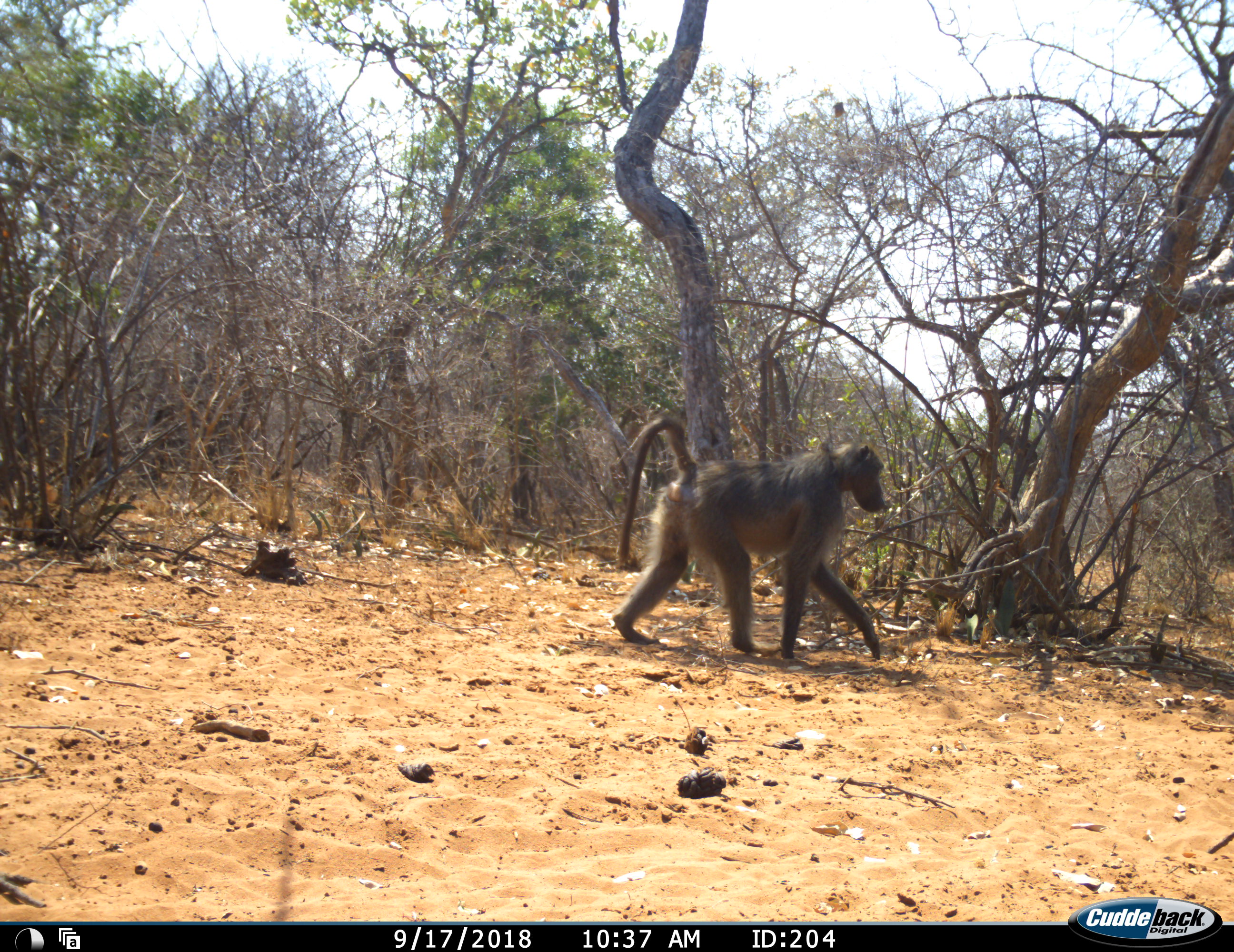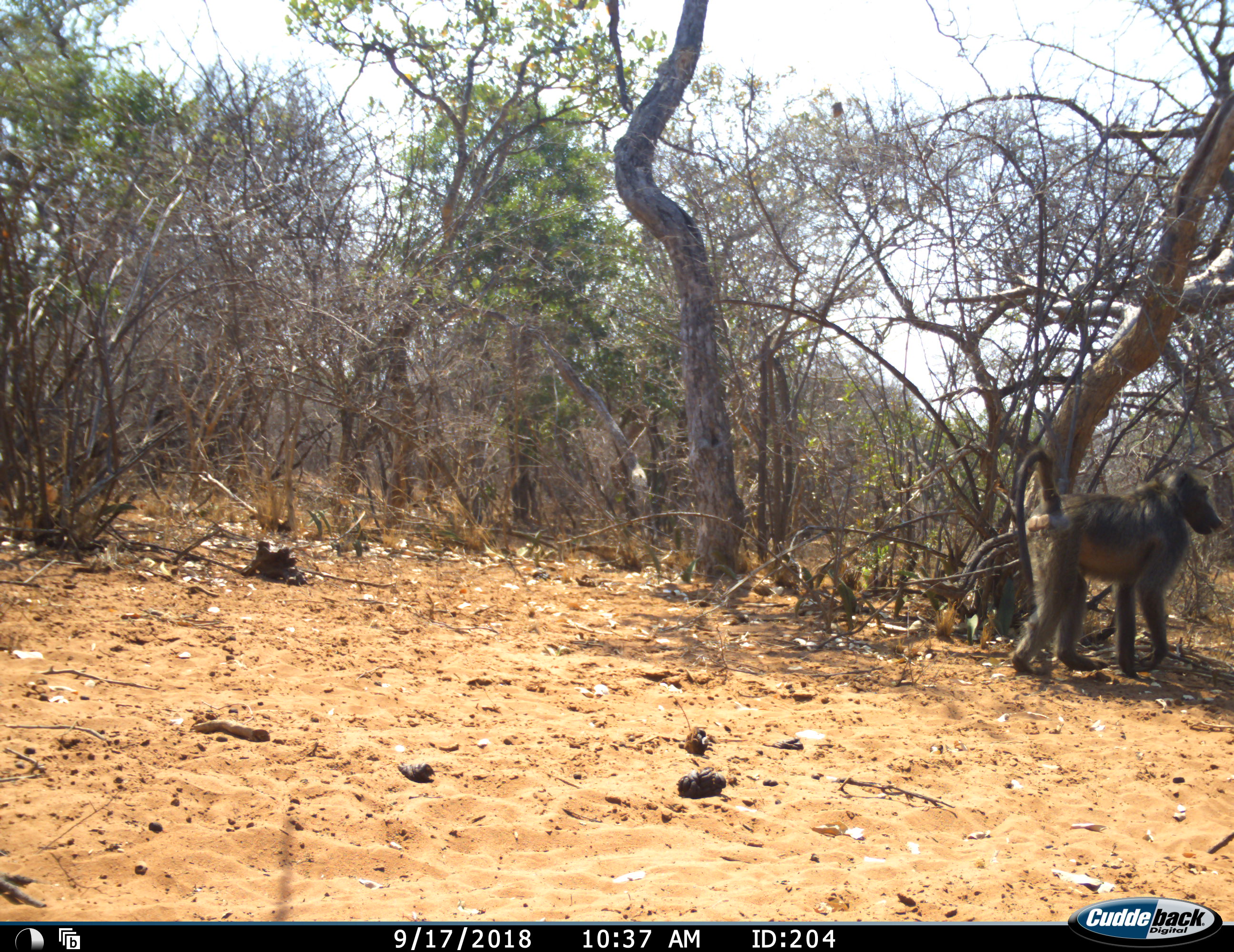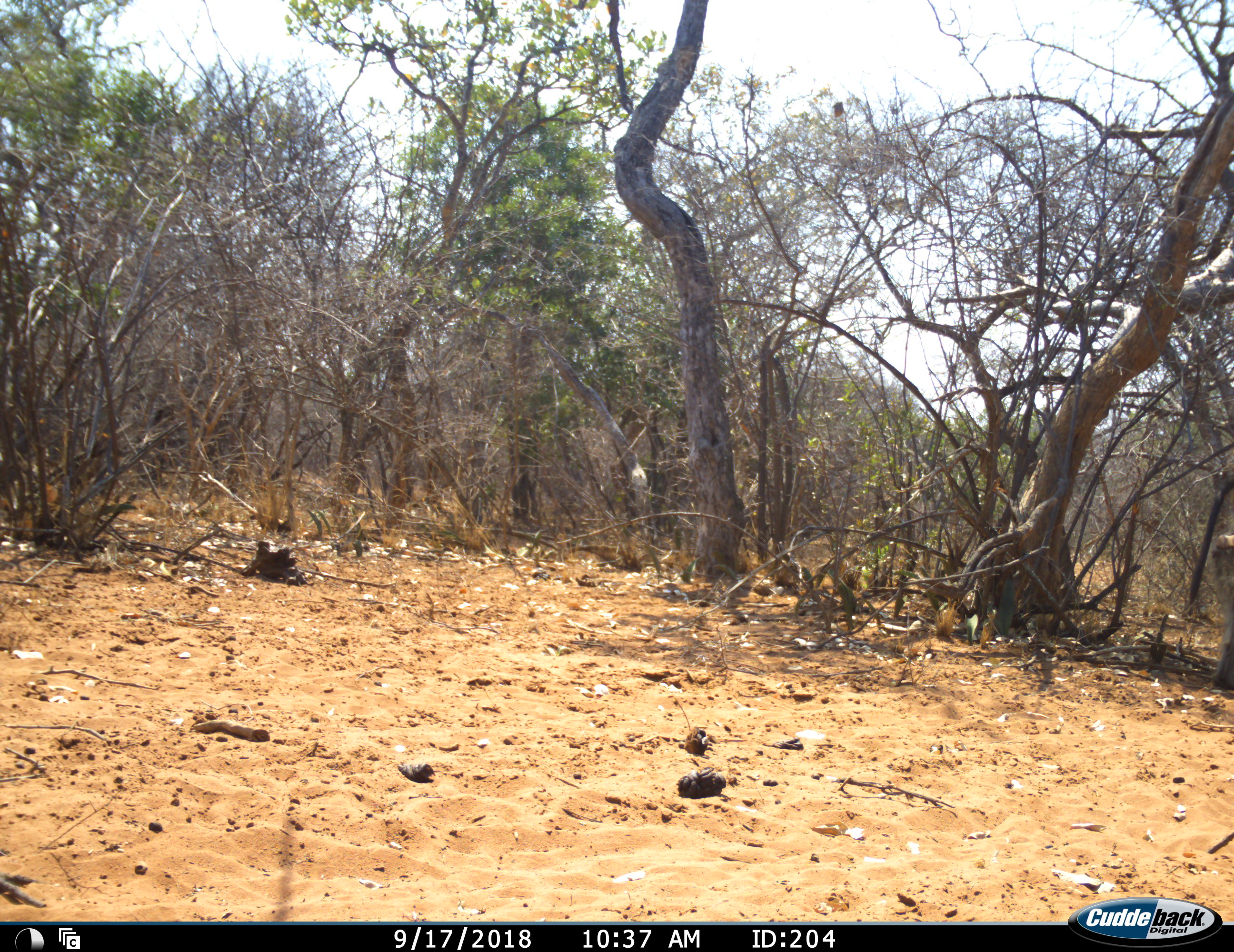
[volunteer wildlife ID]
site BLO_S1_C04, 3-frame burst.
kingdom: Animalia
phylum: Chordata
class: Mammalia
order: Primates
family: Cercopithecidae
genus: Papio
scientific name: Papio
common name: baboon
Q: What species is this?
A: Baboon (Papio).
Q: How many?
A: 1.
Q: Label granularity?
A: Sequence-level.